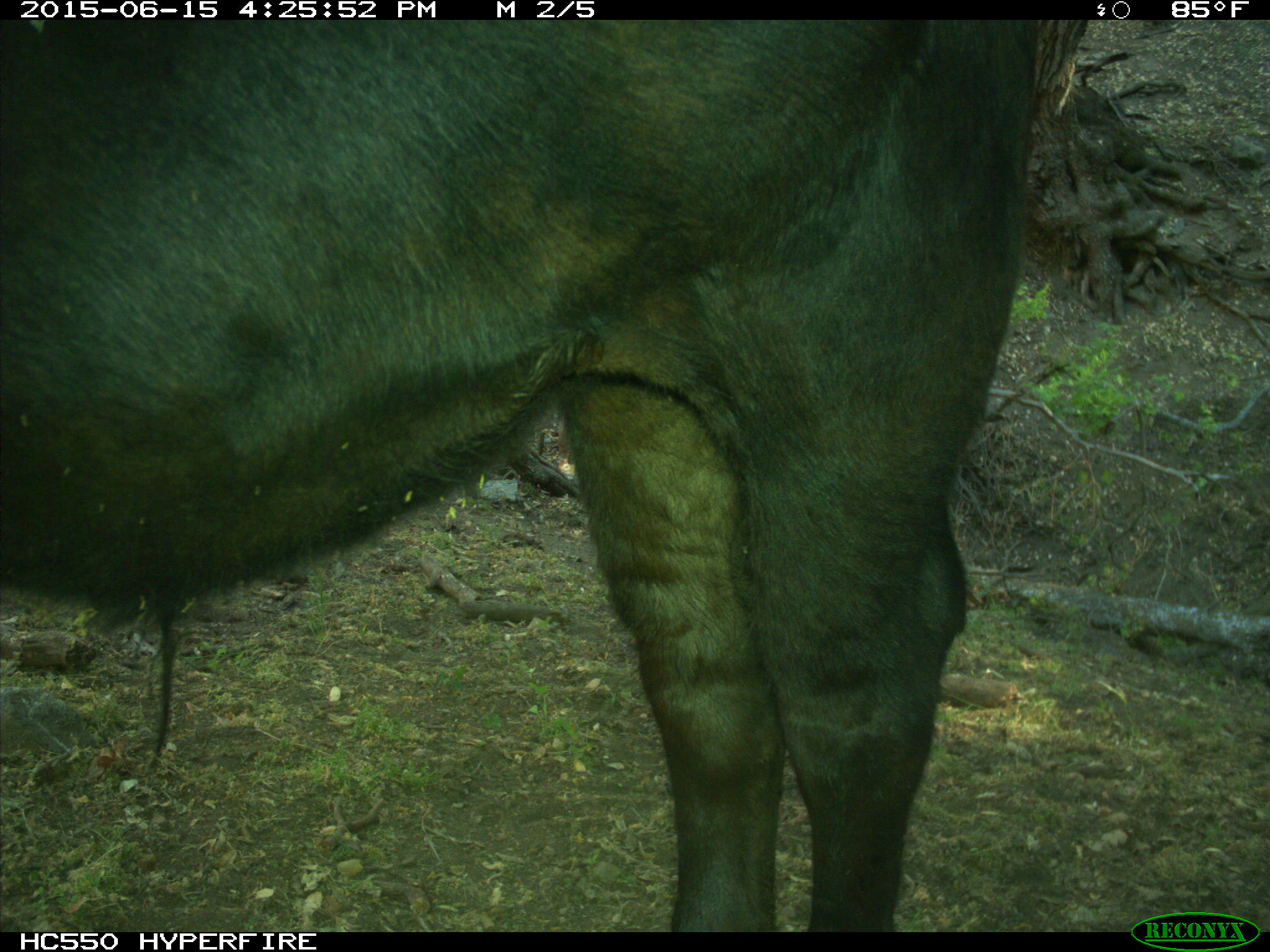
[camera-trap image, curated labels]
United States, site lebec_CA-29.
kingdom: Animalia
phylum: Chordata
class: Mammalia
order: Artiodactyla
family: Bovidae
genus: Bos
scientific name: Bos taurus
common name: domestic cow